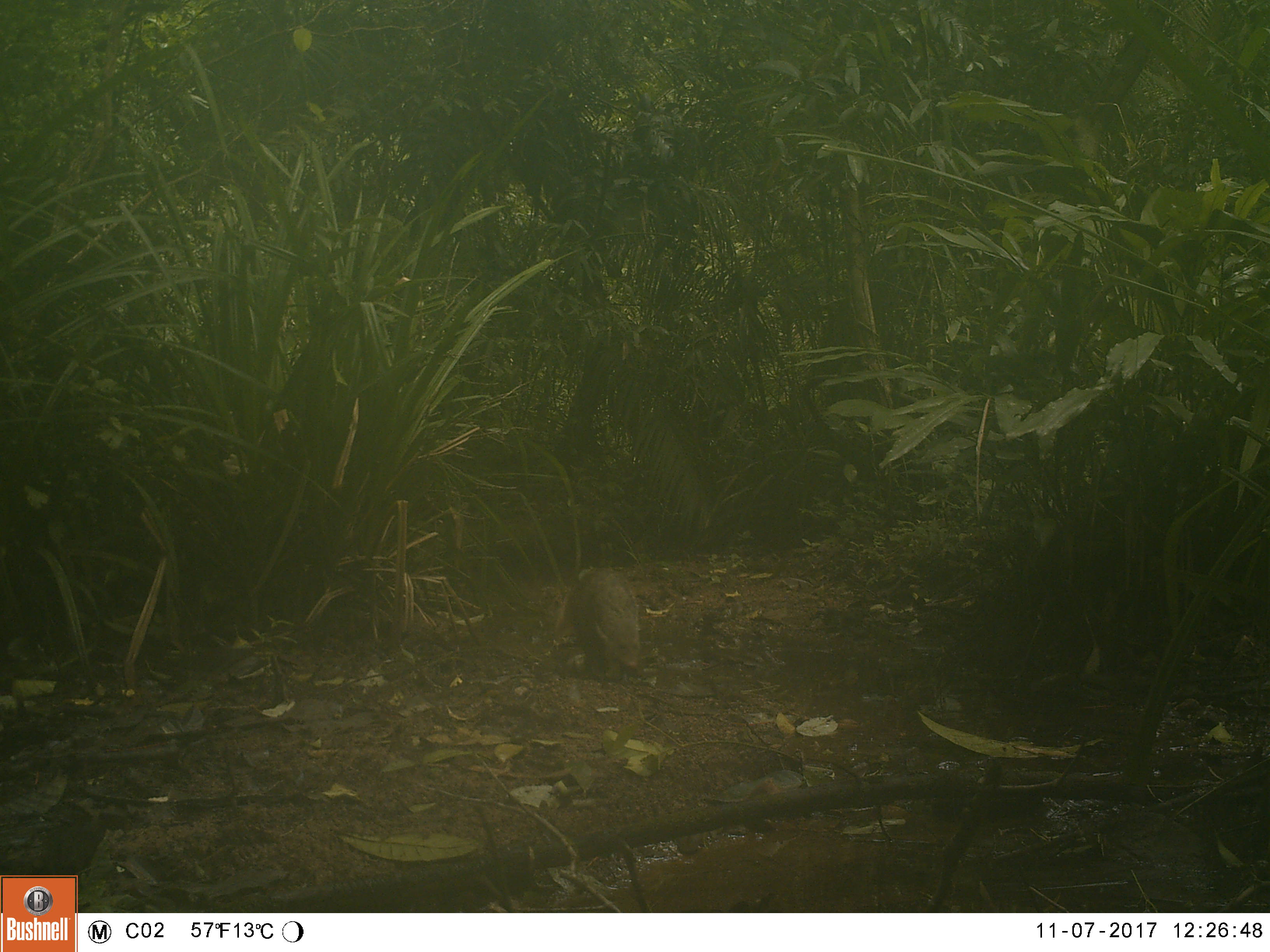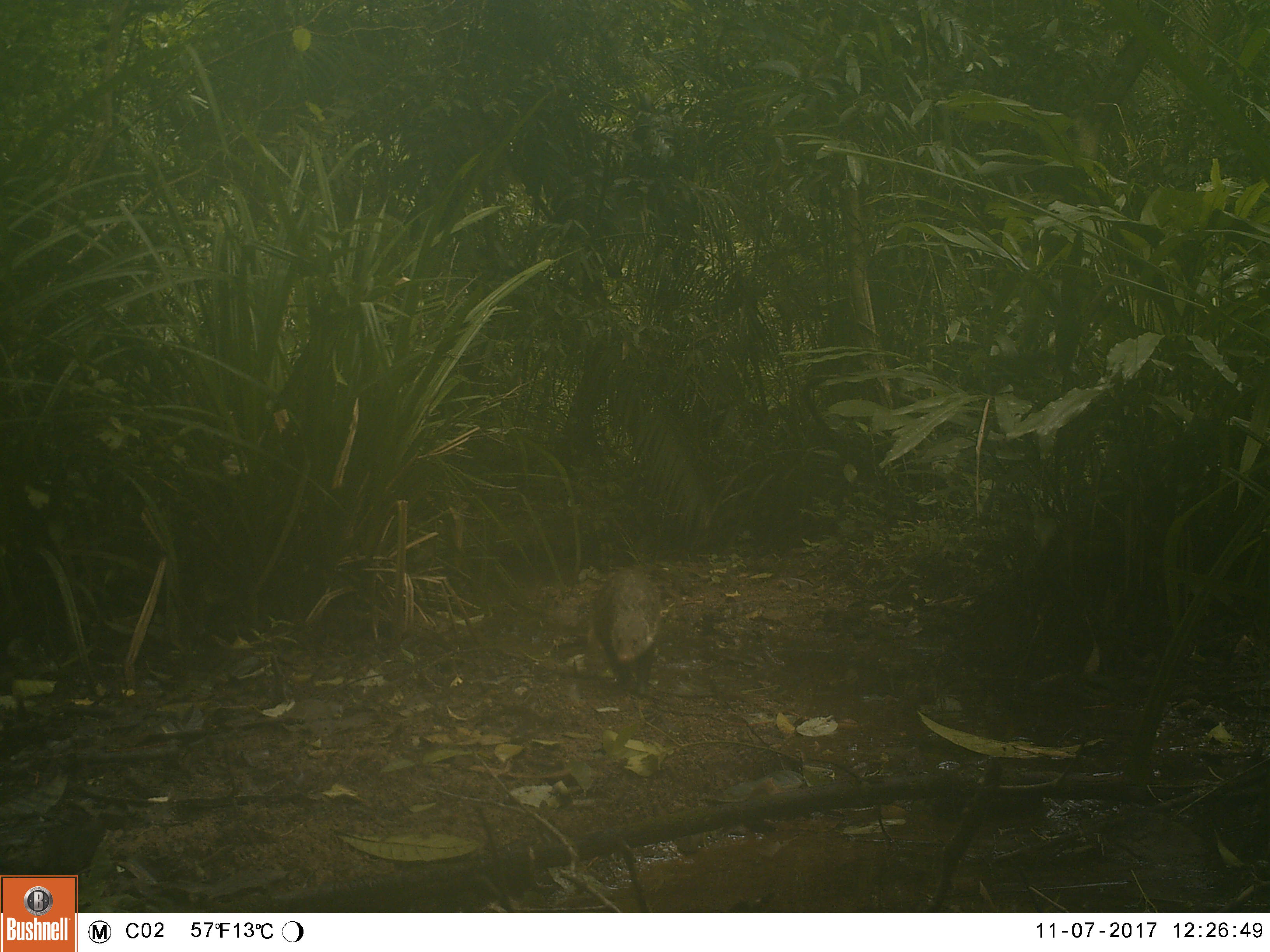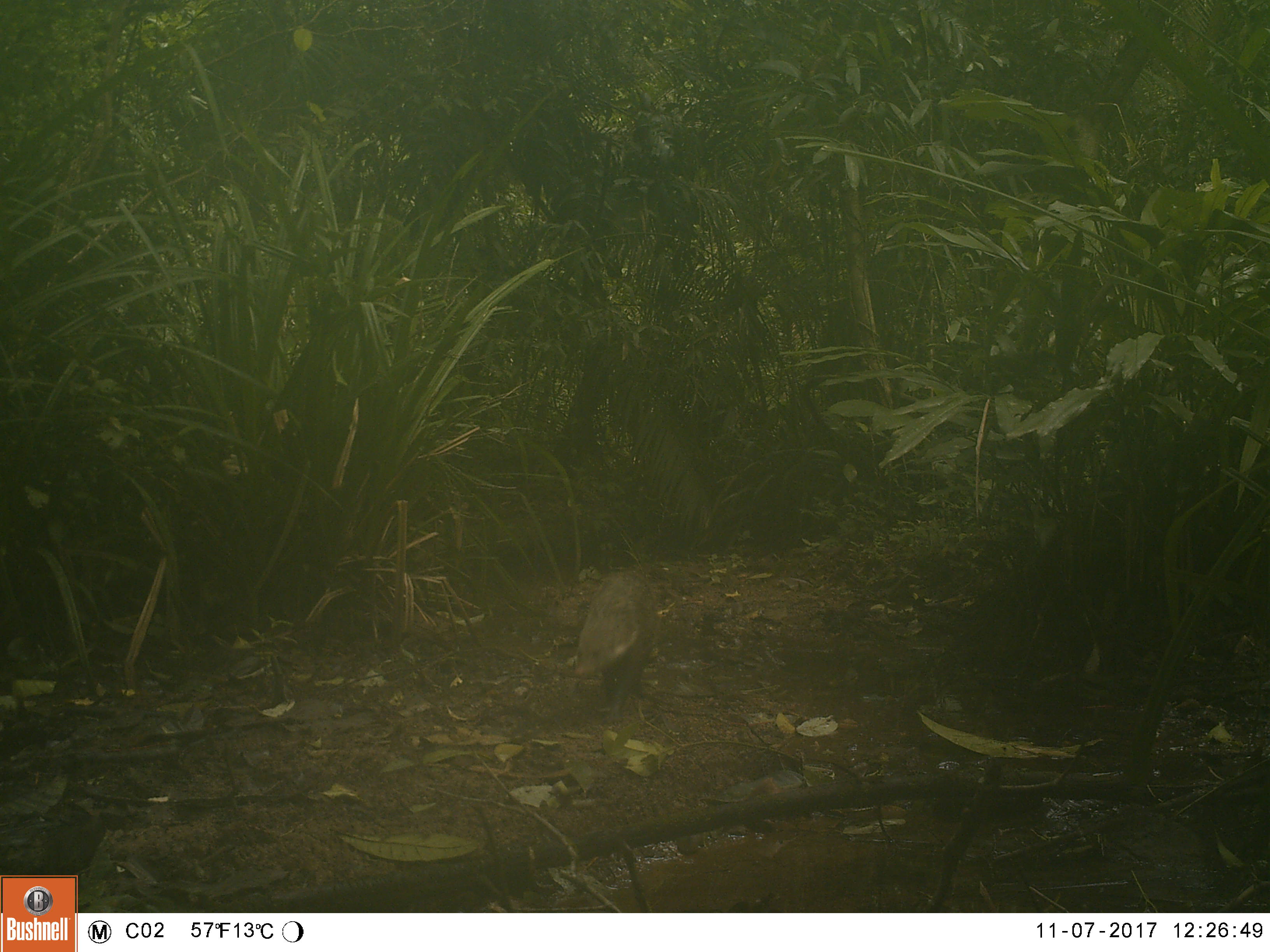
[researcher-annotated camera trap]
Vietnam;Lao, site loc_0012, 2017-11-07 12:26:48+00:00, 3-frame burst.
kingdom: Animalia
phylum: Chordata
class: Mammalia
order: Carnivora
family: Herpestidae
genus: Urva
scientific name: Urva urva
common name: crab-eating mongoose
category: crab eating mongoose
Crab eating mongoose (crab-eating mongoose) (Urva urva). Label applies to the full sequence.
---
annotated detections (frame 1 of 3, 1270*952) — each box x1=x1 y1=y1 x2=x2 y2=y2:
crab eating mongoose: x1=555 y1=566 x2=640 y2=680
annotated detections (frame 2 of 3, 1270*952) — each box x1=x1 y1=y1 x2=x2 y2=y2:
crab eating mongoose: x1=583 y1=566 x2=661 y2=695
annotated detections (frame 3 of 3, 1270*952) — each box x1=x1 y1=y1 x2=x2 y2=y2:
crab eating mongoose: x1=572 y1=567 x2=662 y2=724